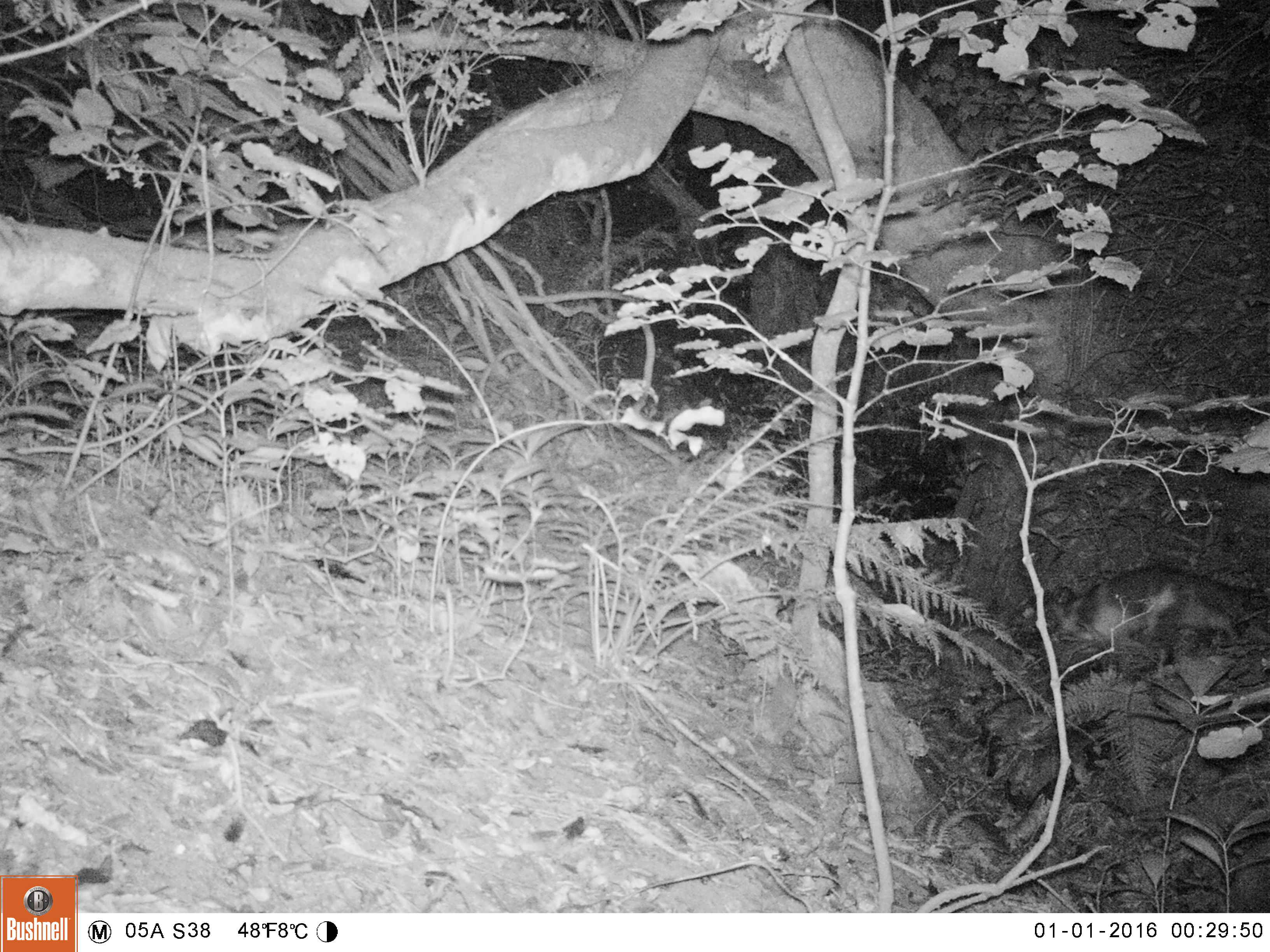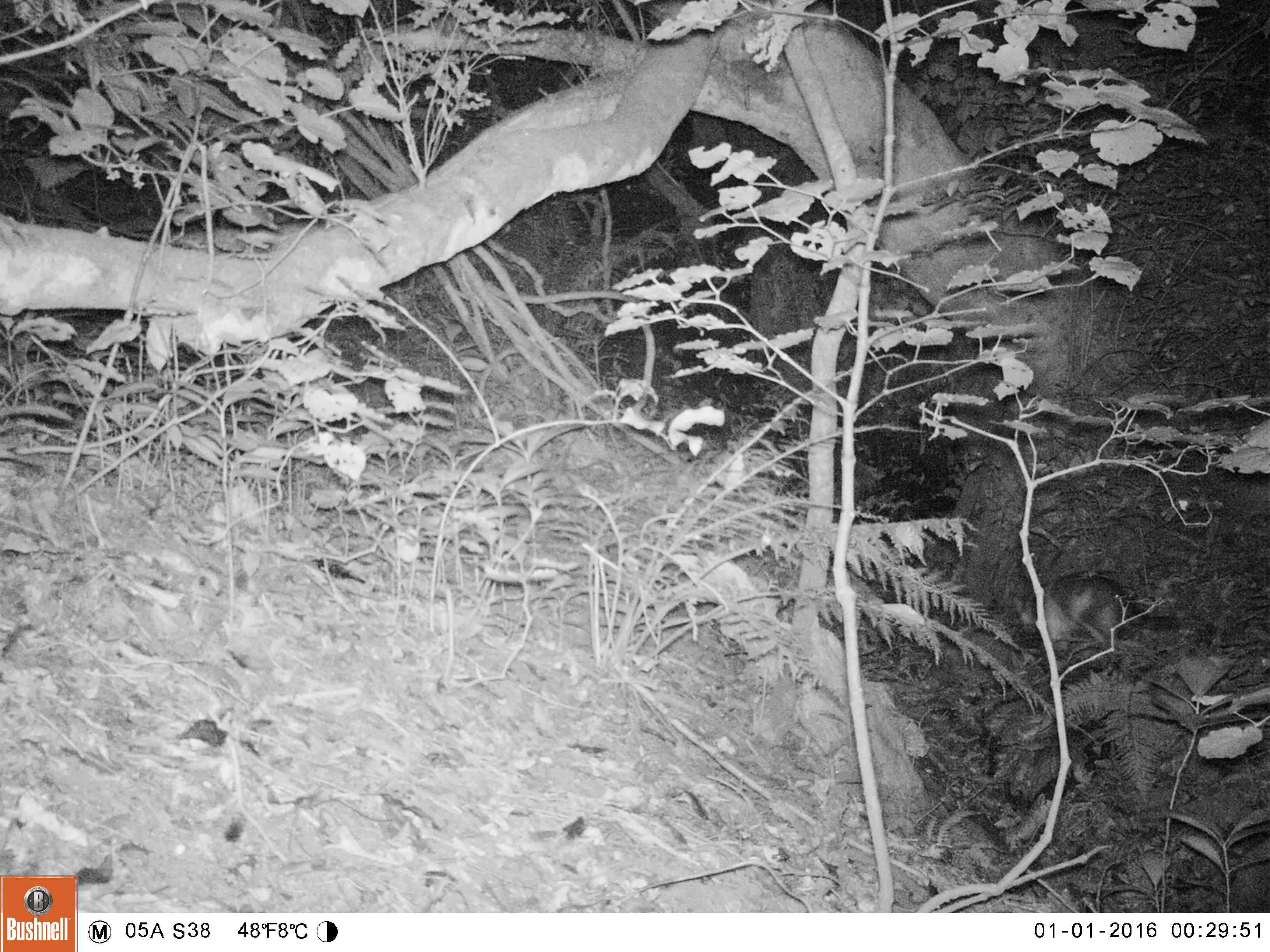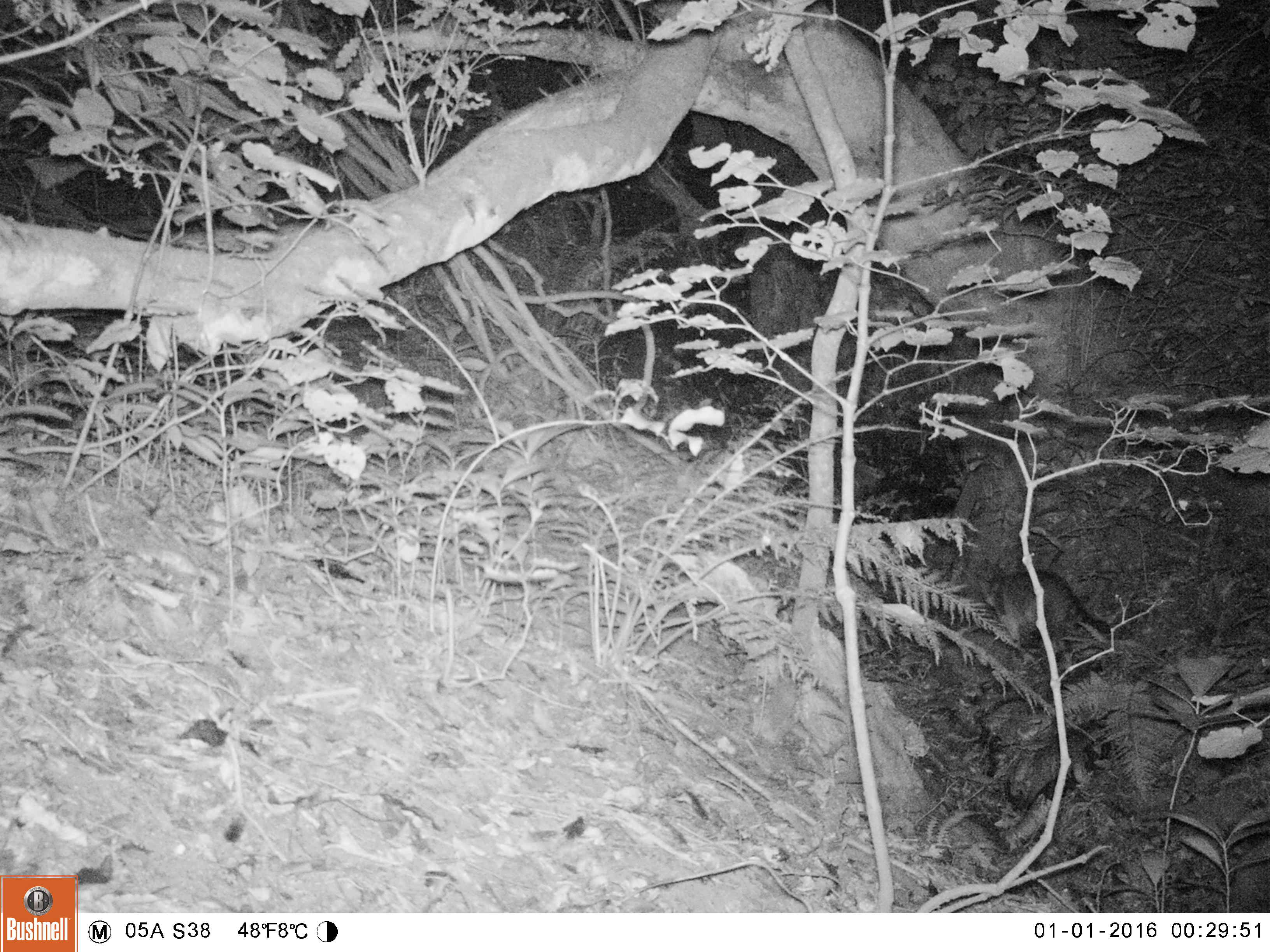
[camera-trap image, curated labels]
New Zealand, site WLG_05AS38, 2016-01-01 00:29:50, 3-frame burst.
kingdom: Animalia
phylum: Chordata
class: Mammalia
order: Carnivora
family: Felidae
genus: Felis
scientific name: Felis catus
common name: domestic cat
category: cat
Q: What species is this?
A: Cat (domestic cat) (Felis catus).